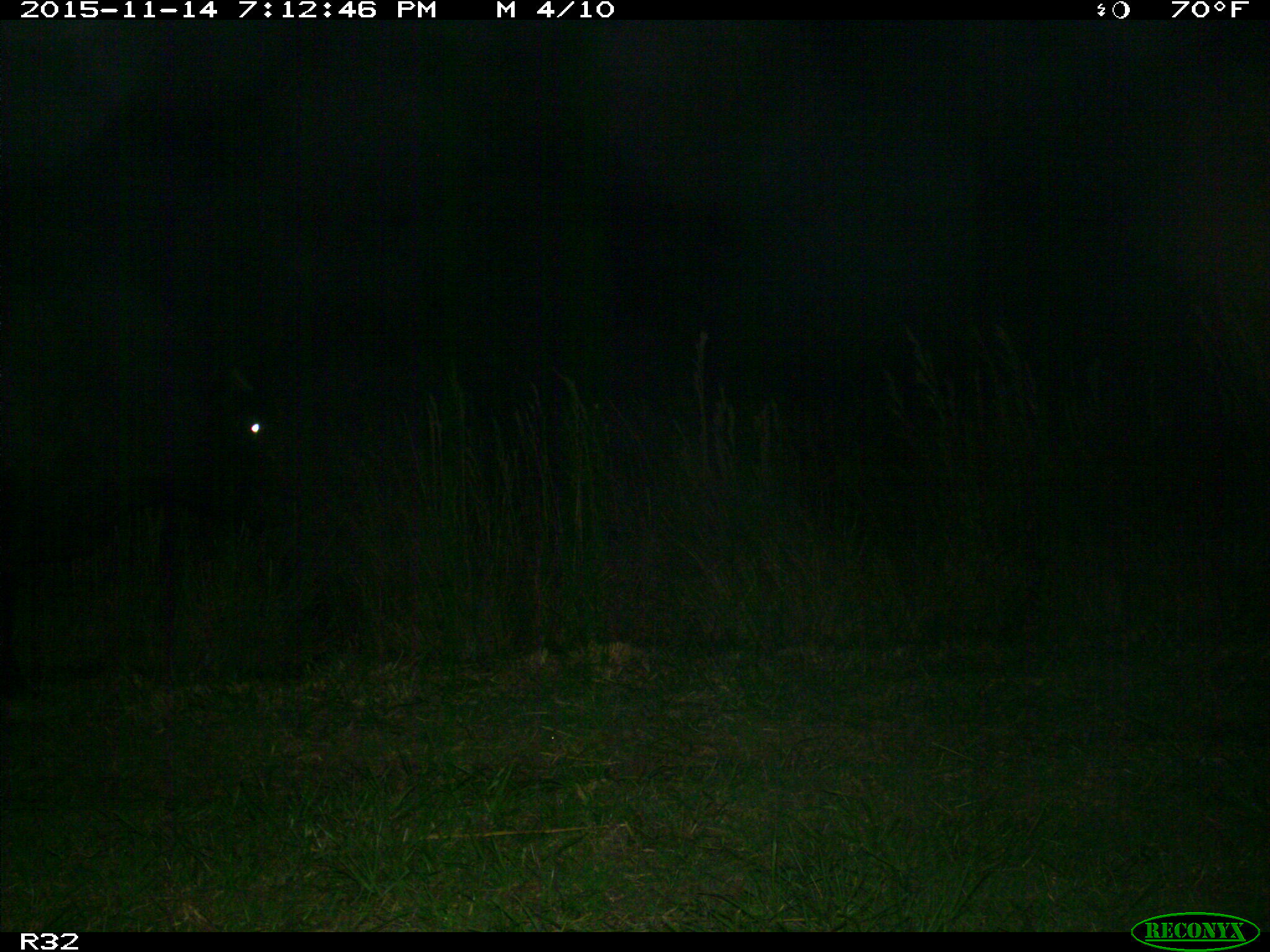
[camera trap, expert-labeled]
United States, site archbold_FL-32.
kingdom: Animalia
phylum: Chordata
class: Mammalia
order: Artiodactyla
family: Bovidae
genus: Bos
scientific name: Bos taurus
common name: domestic cow